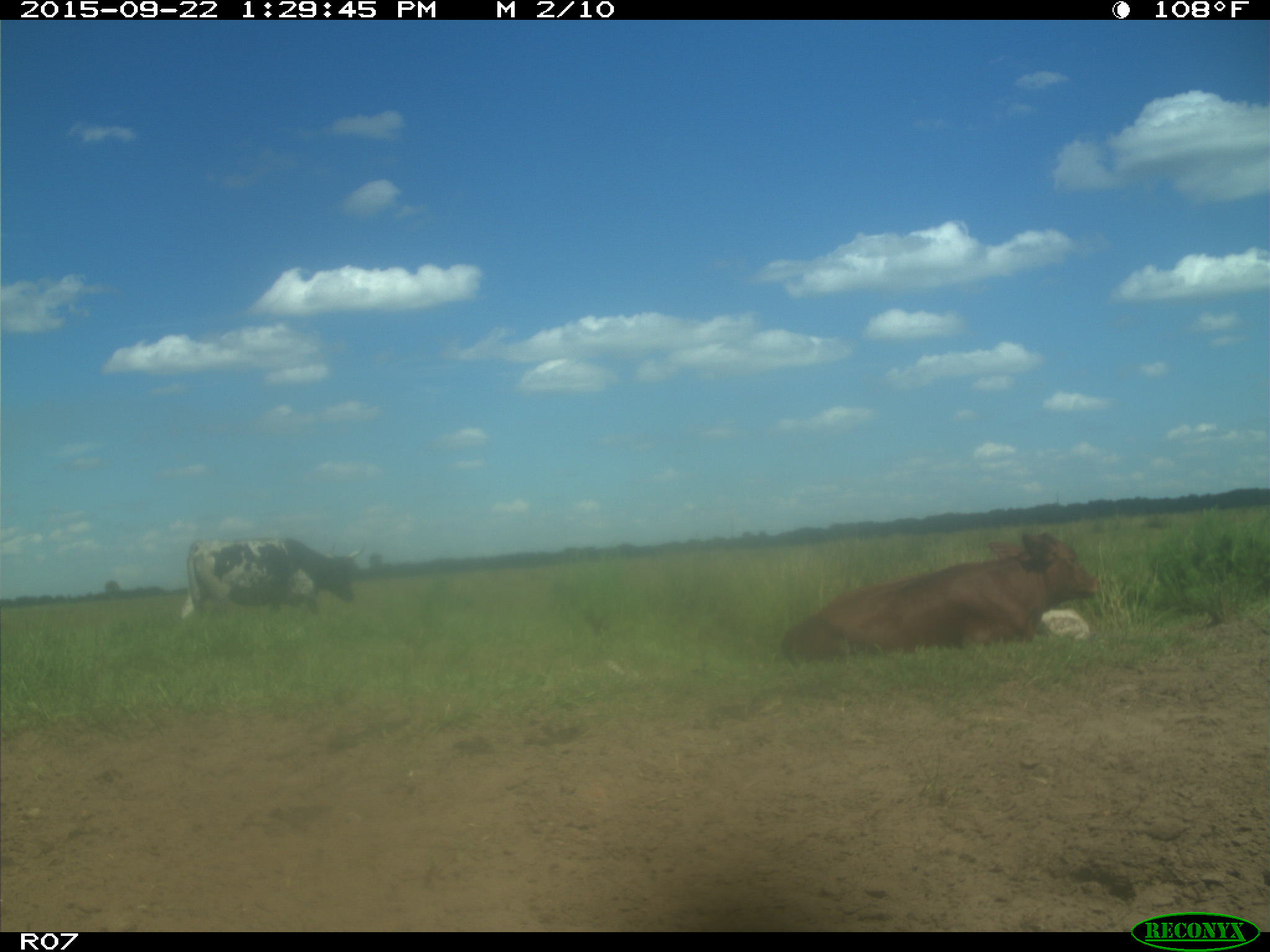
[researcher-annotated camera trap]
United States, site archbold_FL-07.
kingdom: Animalia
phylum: Chordata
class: Mammalia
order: Artiodactyla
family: Bovidae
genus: Bos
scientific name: Bos taurus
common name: domestic cow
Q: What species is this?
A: Bos taurus (domestic cow).